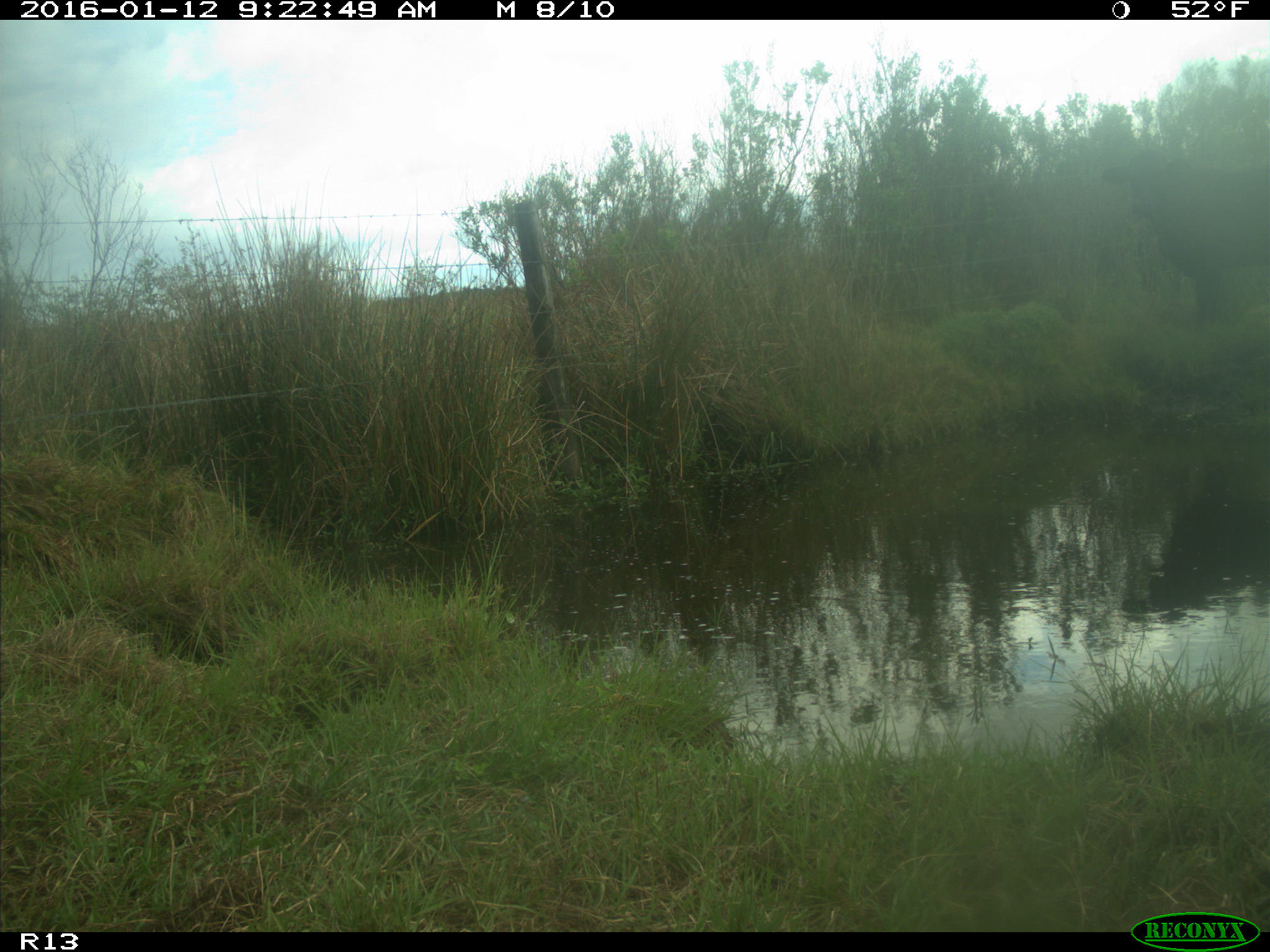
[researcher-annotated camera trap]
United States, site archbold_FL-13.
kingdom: Animalia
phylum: Chordata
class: Mammalia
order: Artiodactyla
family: Bovidae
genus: Bos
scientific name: Bos taurus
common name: domestic cow